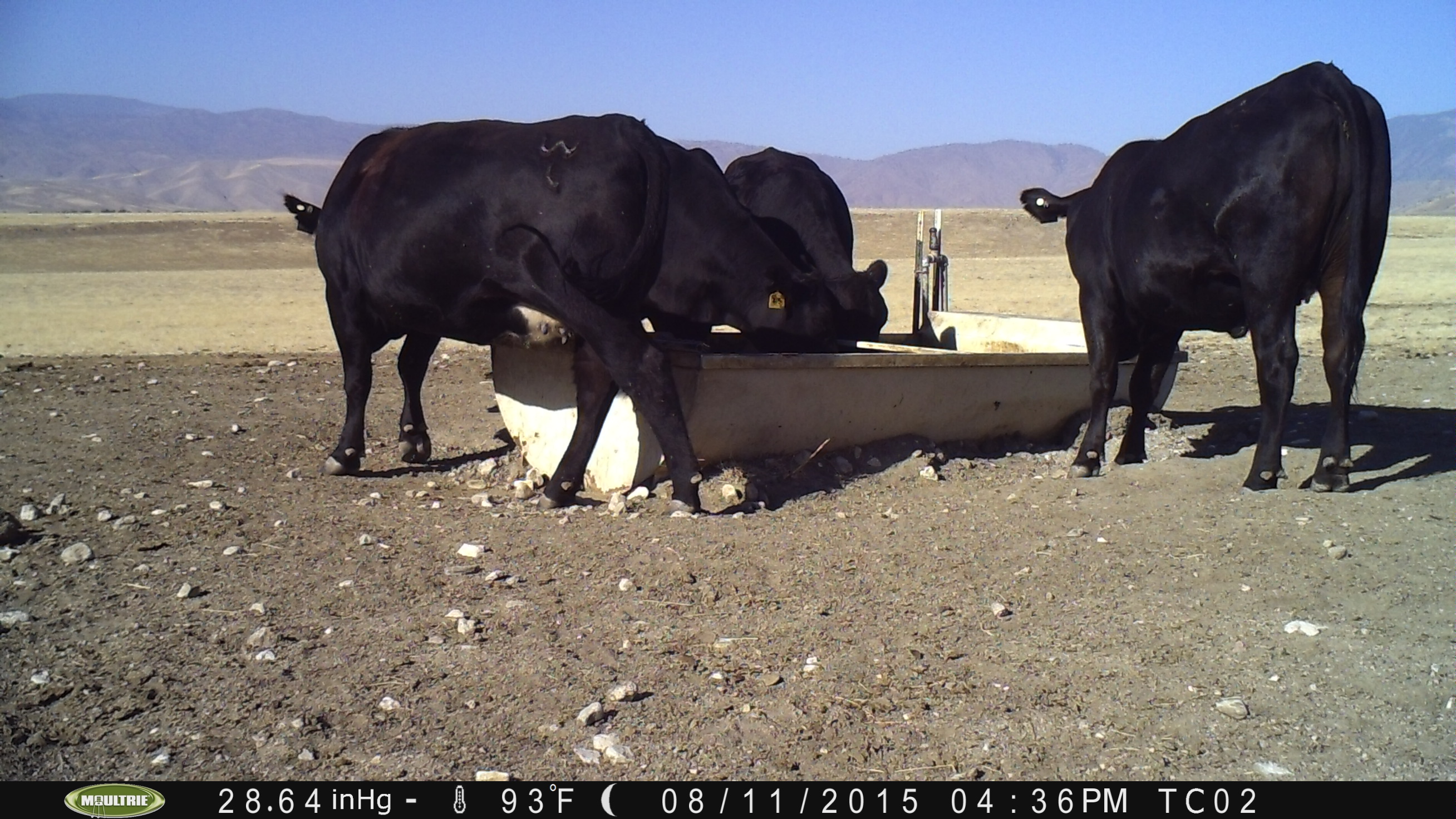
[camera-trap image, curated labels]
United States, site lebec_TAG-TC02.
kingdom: Animalia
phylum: Chordata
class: Mammalia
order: Artiodactyla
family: Bovidae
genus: Bos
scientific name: Bos taurus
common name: domestic cow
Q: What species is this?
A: Bos taurus (domestic cow).